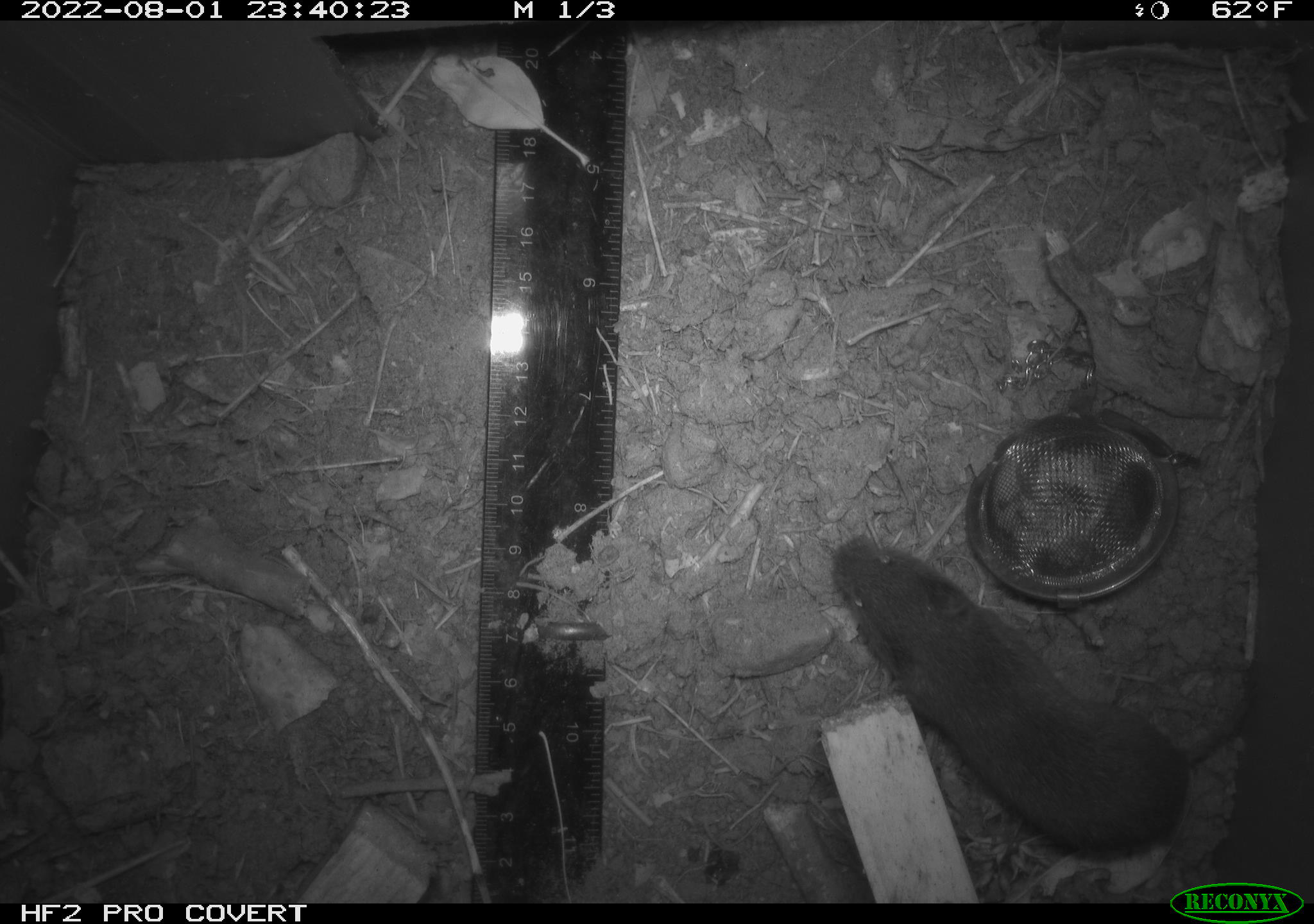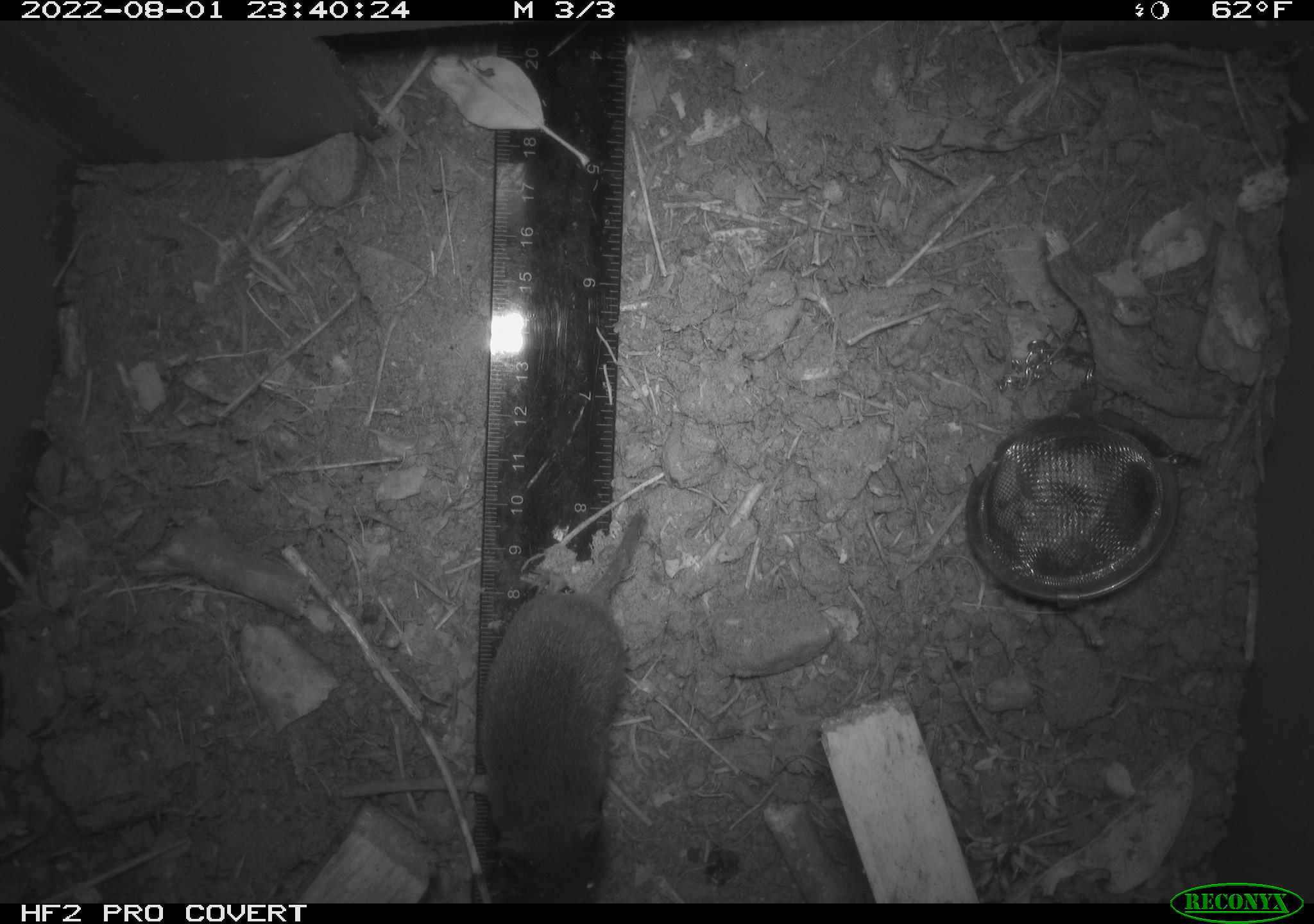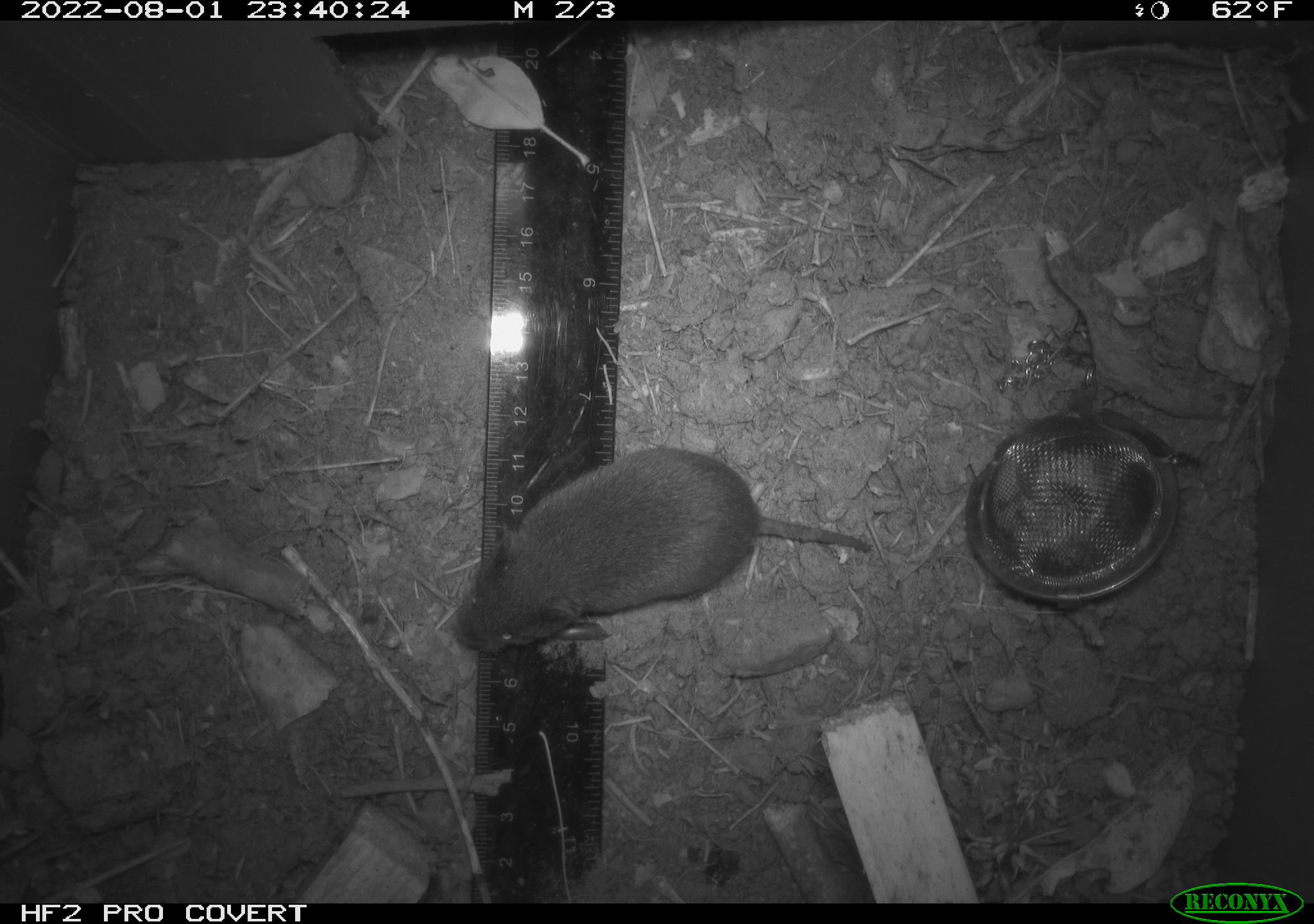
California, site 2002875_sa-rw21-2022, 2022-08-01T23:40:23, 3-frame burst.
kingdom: Animalia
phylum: Chordata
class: Mammalia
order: Rodentia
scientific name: Rodentia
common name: mouse species